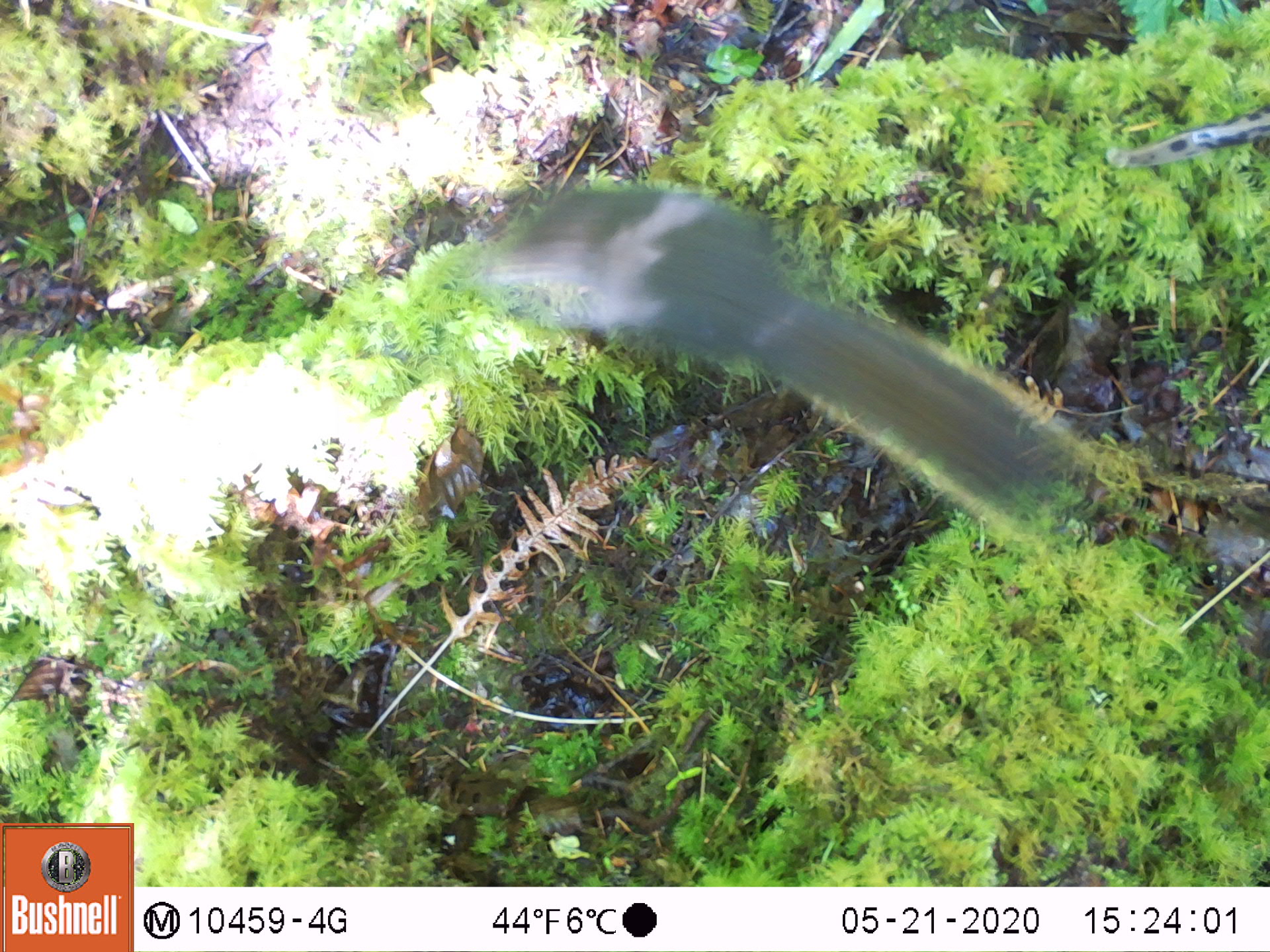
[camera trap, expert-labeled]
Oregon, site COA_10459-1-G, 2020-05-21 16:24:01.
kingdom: Animalia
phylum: Chordata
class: Mammalia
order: Rodentia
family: Sciuridae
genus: Tamiasciurus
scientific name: Tamiasciurus douglasii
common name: douglas squirrel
Douglas squirrel (Tamiasciurus douglasii).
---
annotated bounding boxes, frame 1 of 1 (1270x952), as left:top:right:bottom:
douglas squirrel: 476:179:1089:526